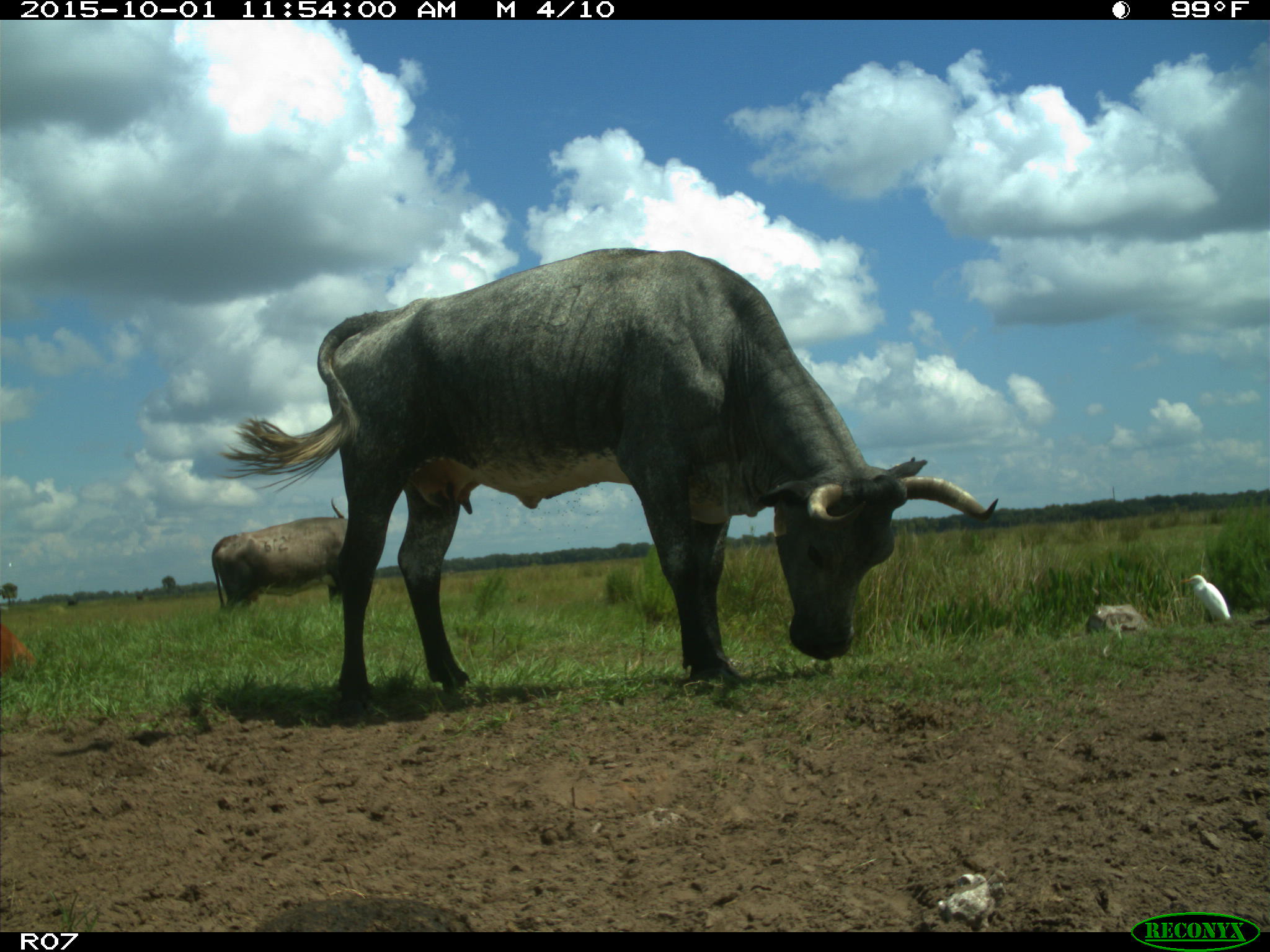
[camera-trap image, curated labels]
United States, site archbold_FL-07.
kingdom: Animalia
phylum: Chordata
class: Mammalia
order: Artiodactyla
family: Bovidae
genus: Bos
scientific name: Bos taurus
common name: domestic cow